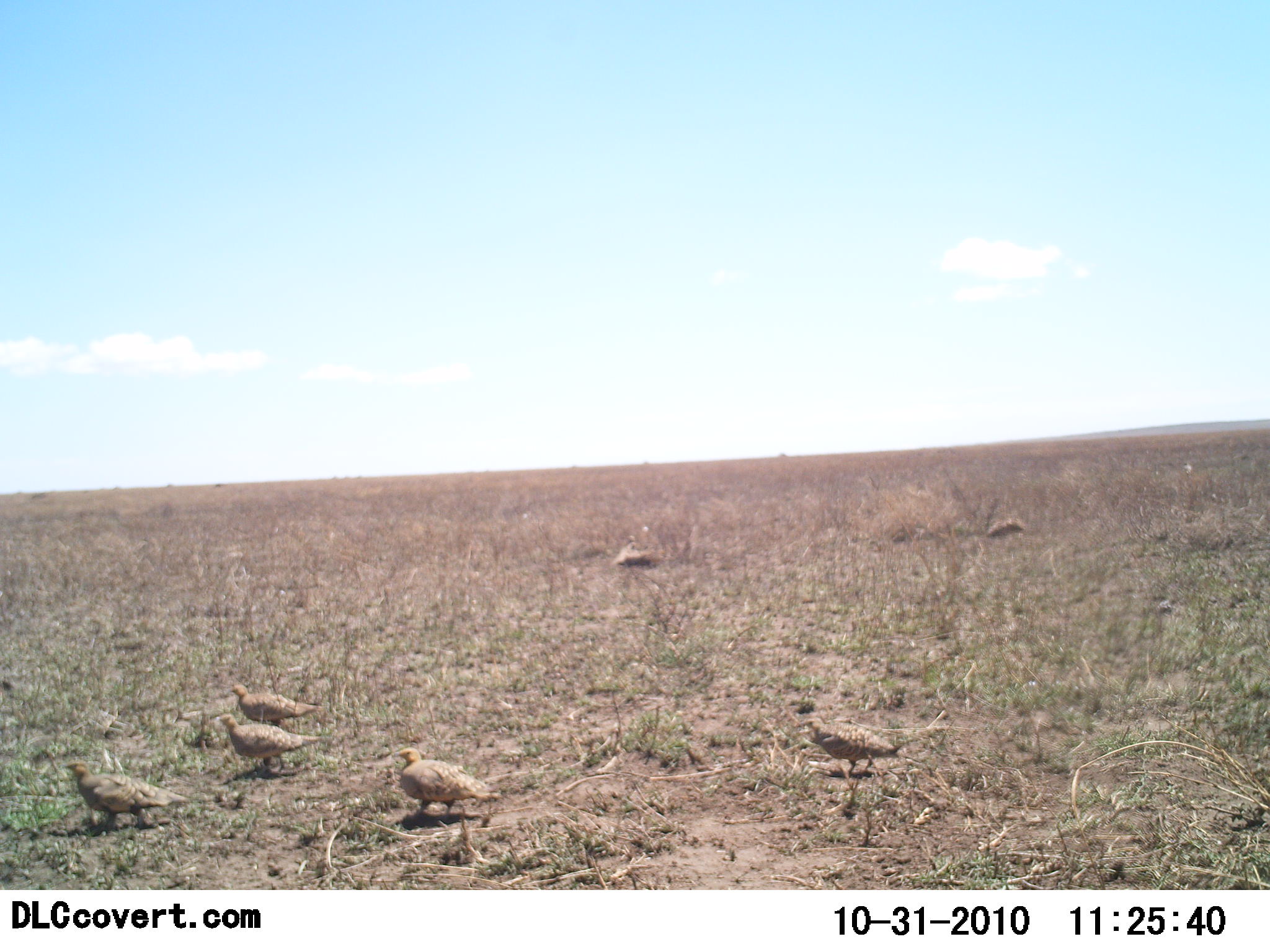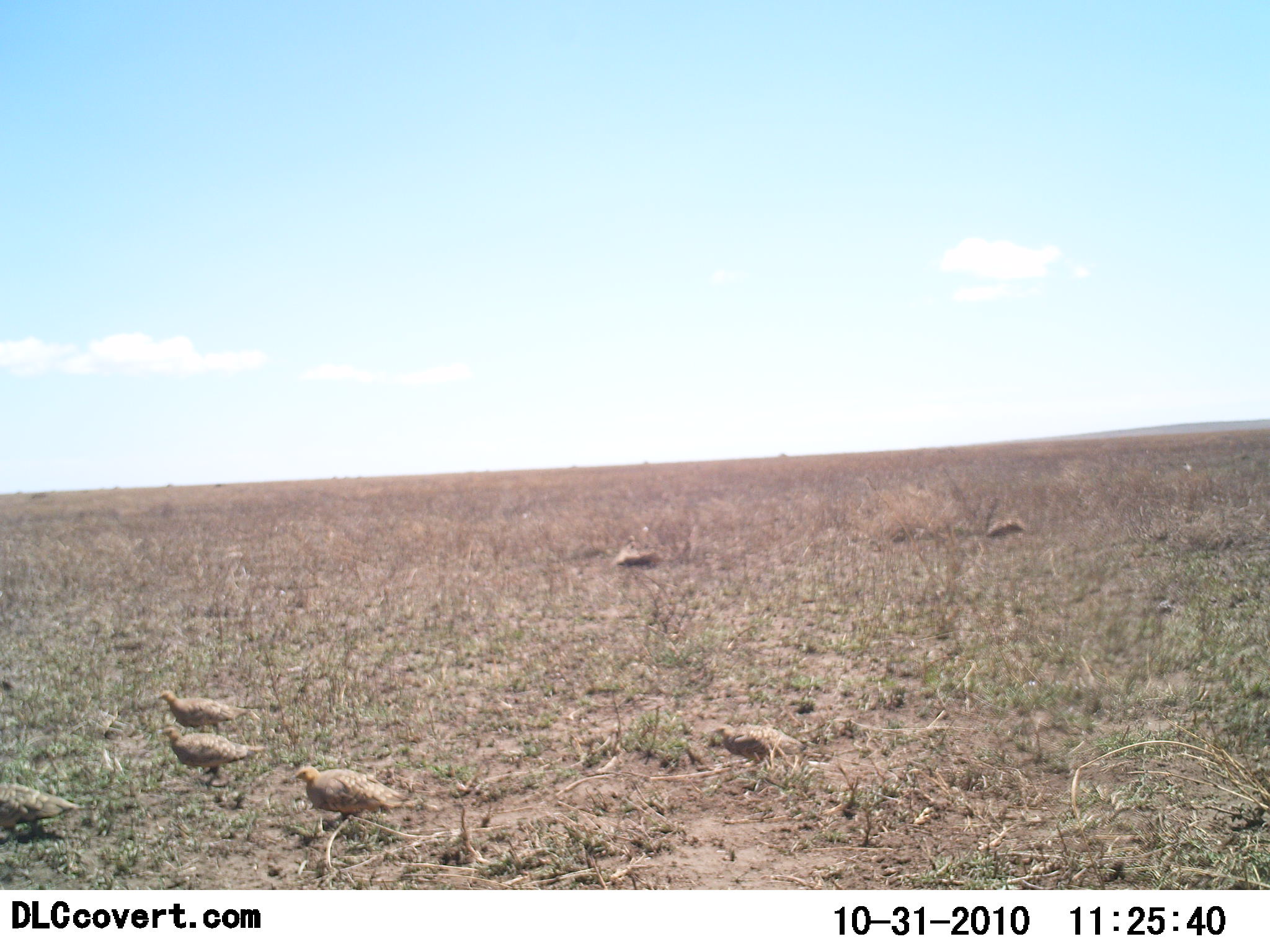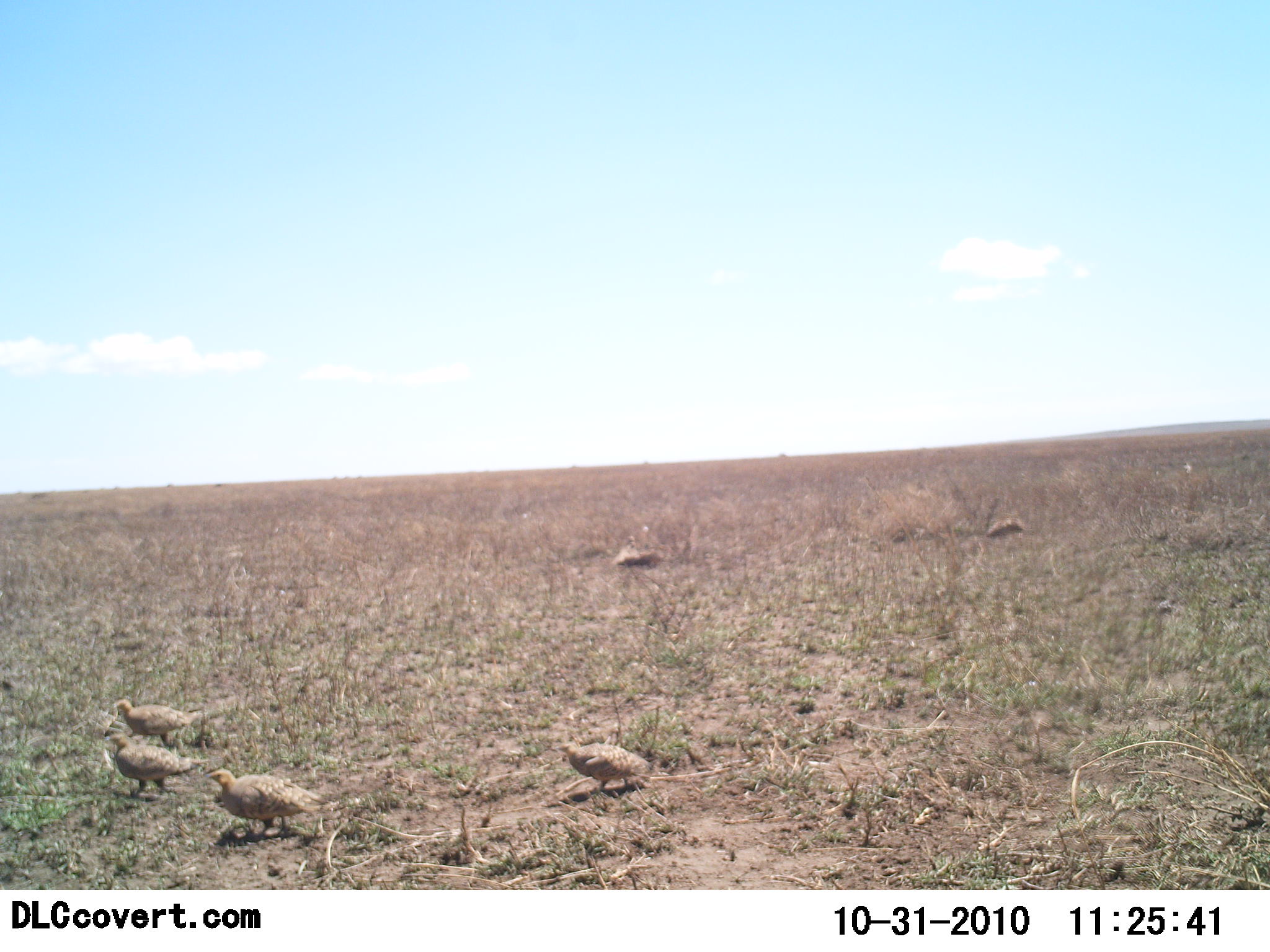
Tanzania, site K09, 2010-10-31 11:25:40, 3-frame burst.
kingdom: Animalia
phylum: Chordata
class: Aves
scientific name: Aves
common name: bird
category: otherbird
Otherbird (bird) (Aves), count 5. Behavior (volunteer vote fractions): standing 7%, resting 0%, moving 93%, interacting 0%. Young present (vote fraction): 0%. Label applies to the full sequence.